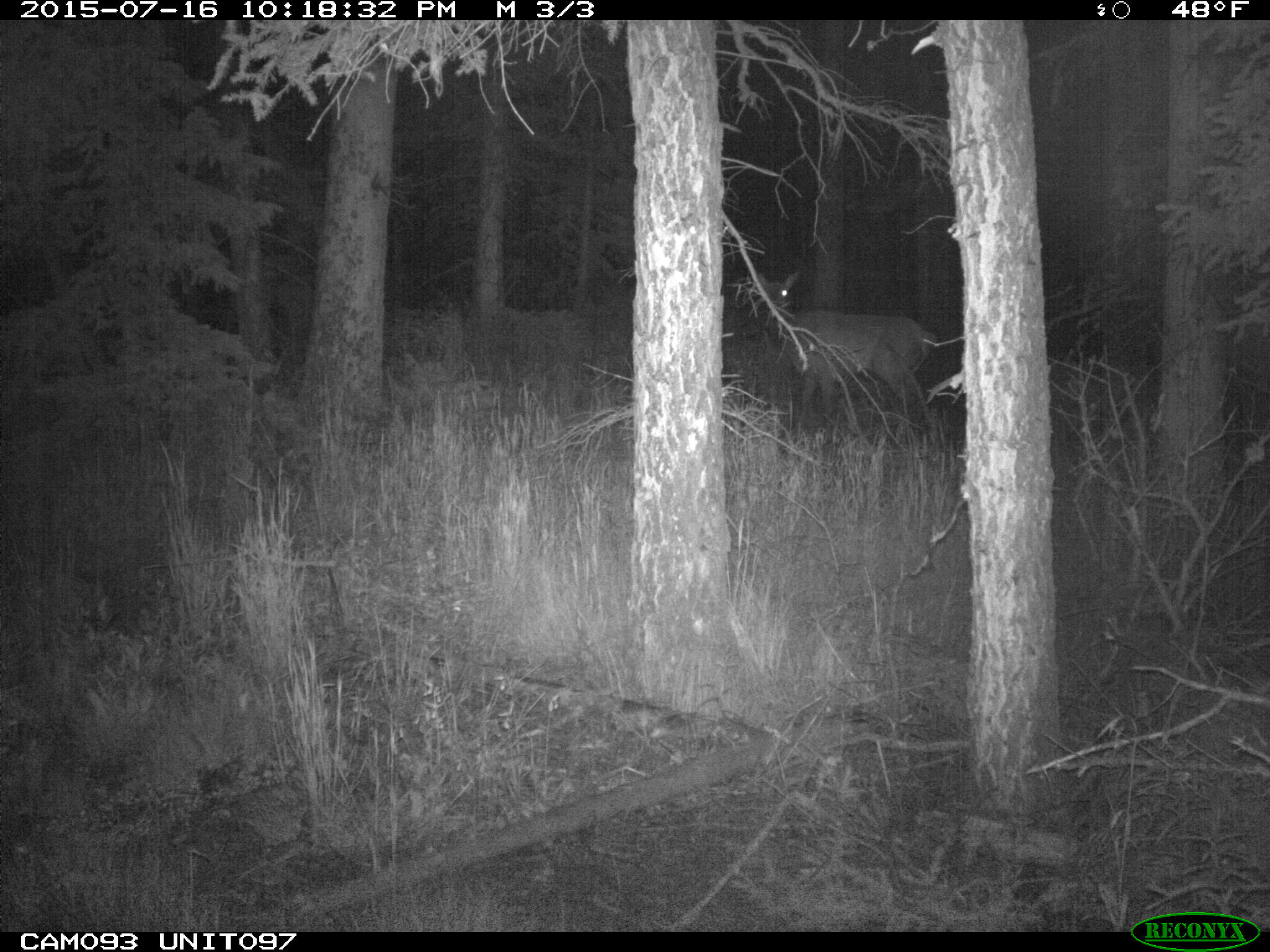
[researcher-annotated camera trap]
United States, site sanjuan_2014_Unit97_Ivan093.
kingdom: Animalia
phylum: Chordata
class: Mammalia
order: Artiodactyla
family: Cervidae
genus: Cervus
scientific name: Cervus elaphus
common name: red deer